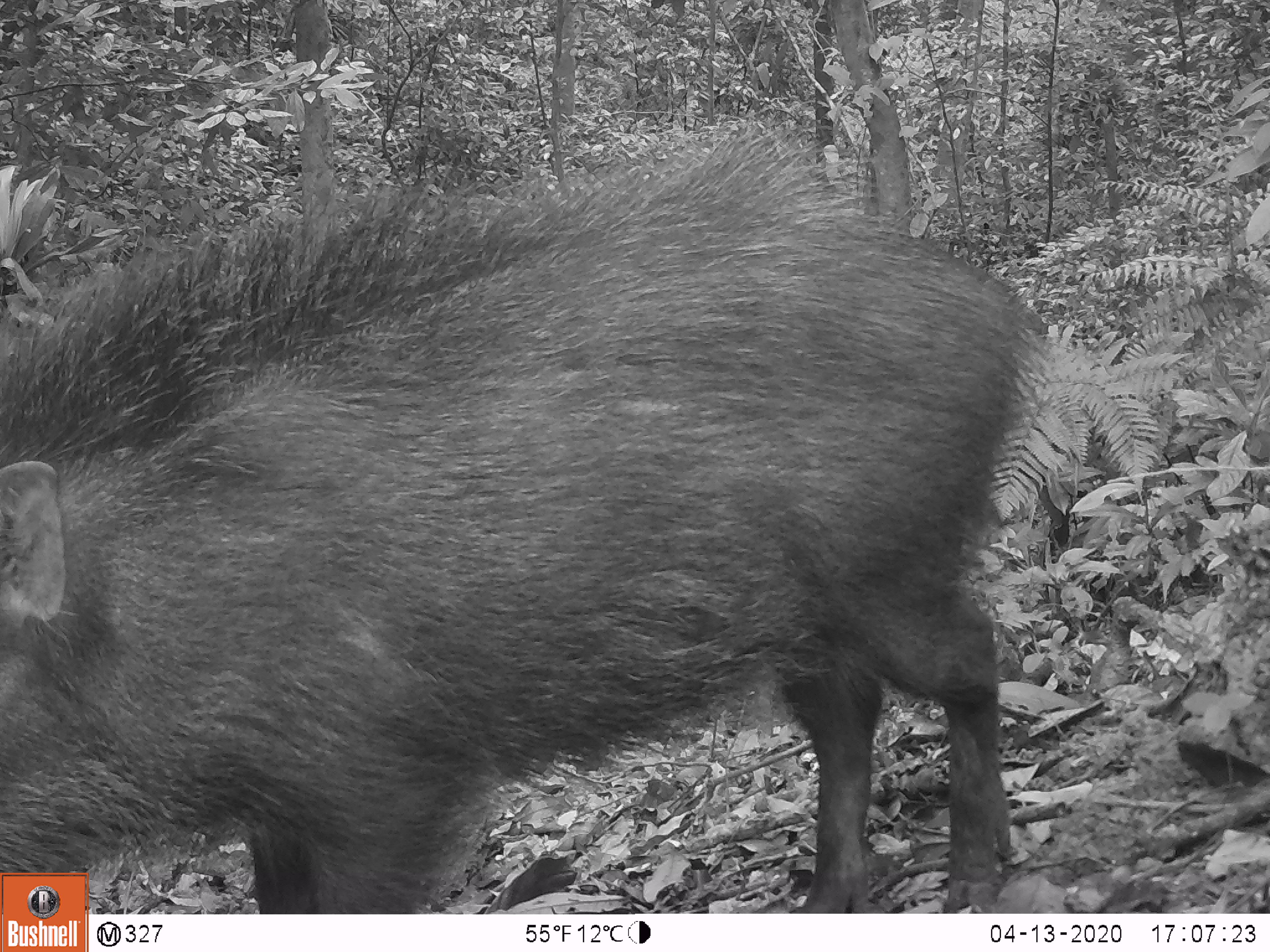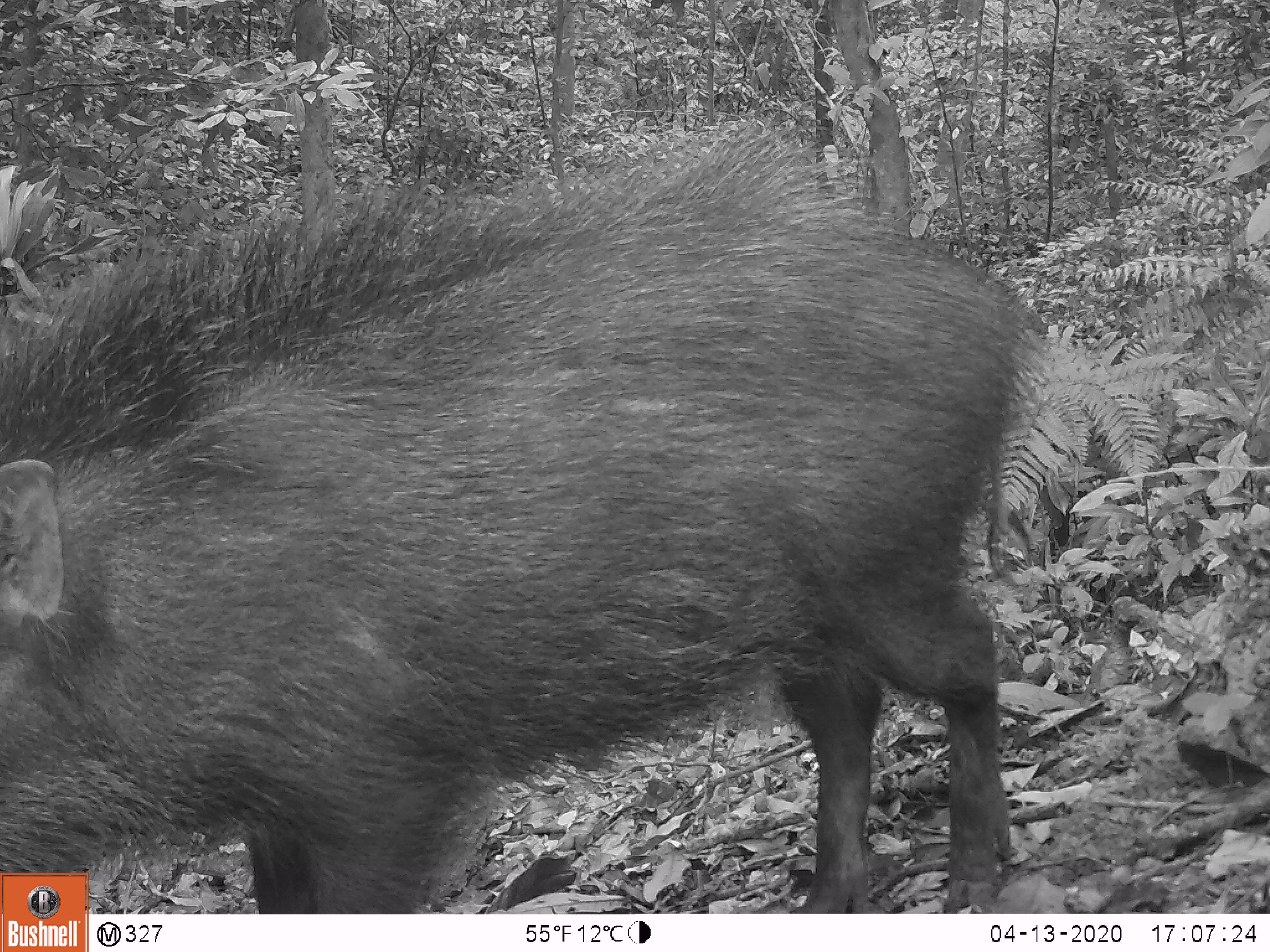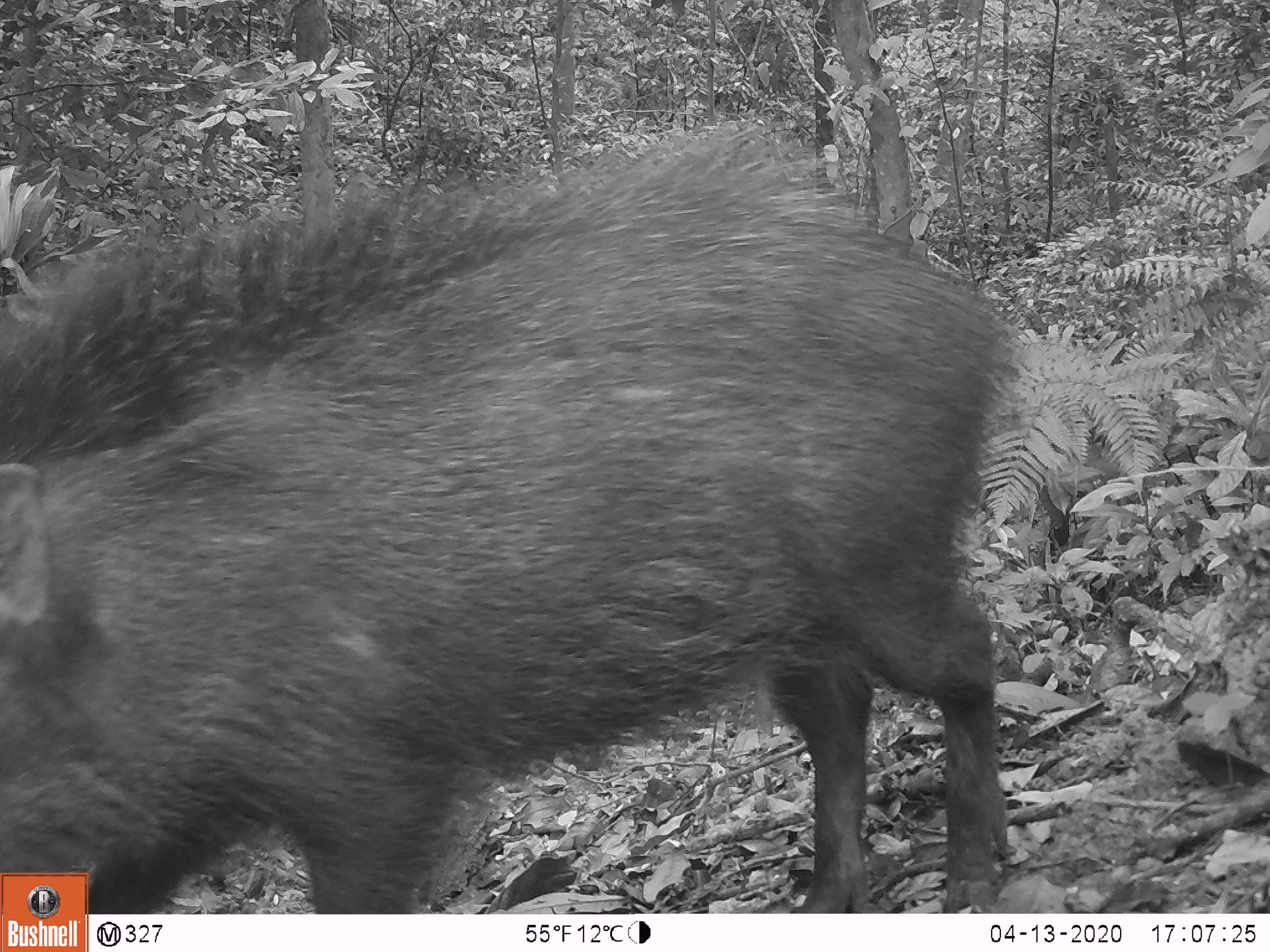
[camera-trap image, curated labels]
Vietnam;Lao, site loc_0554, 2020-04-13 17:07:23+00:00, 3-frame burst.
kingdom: Animalia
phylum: Chordata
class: Mammalia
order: Artiodactyla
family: Suidae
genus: Sus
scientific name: Sus scrofa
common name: eurasian wild pig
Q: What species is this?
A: Eurasian wild pig (Sus scrofa).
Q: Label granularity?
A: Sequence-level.